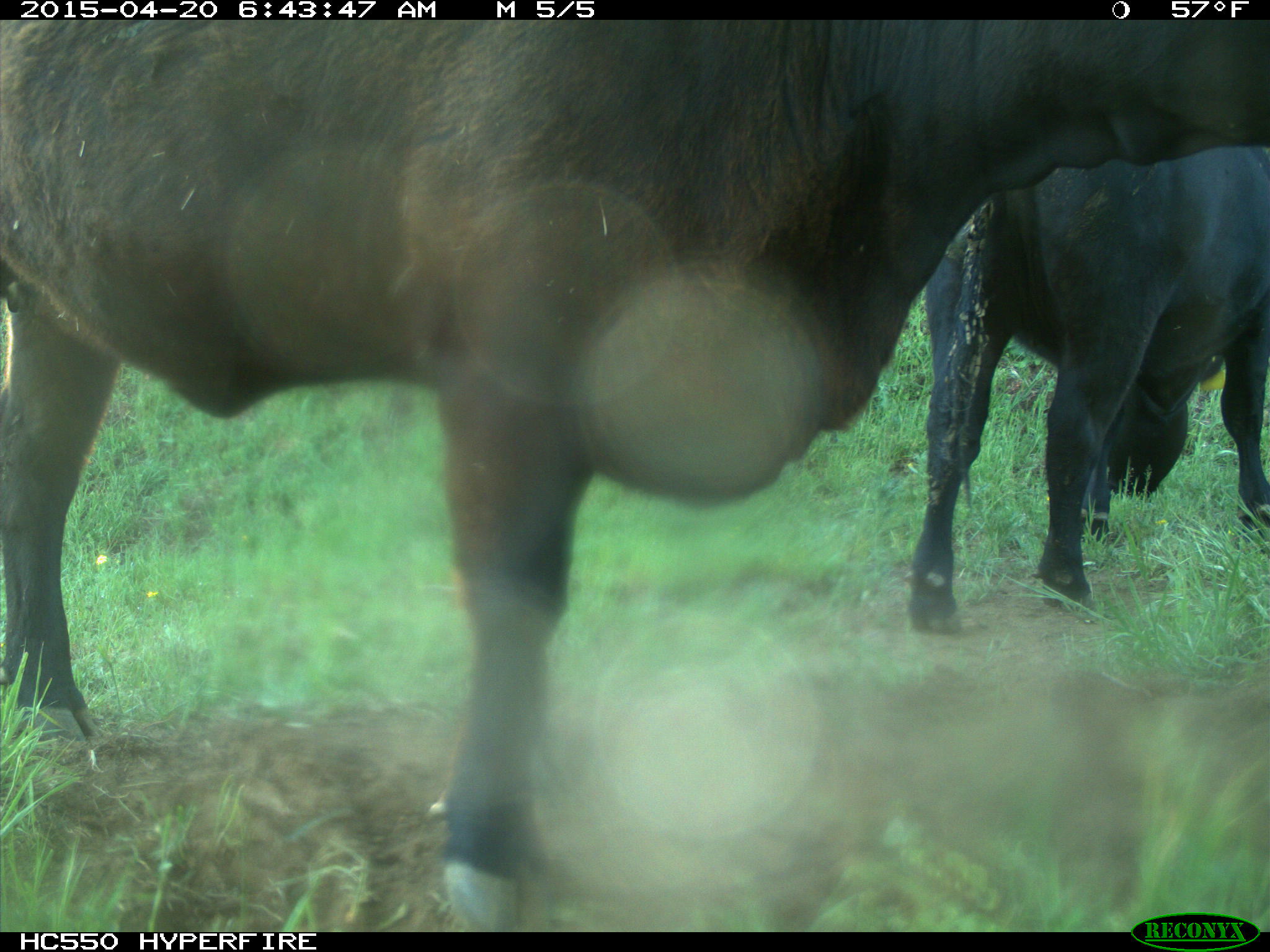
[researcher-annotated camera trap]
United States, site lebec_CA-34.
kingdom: Animalia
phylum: Chordata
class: Mammalia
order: Artiodactyla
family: Bovidae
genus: Bos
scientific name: Bos taurus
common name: domestic cow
Bos taurus (domestic cow).